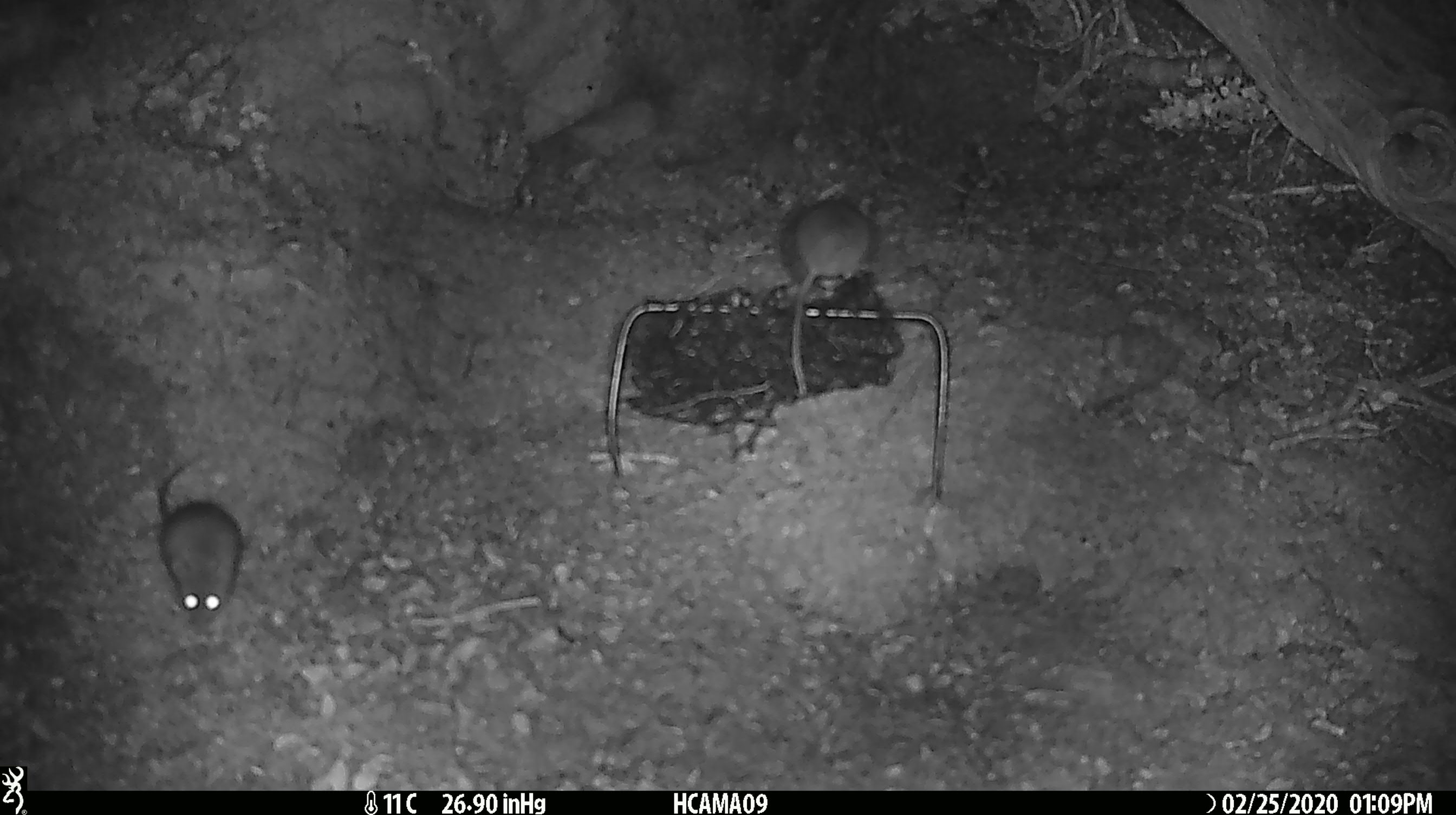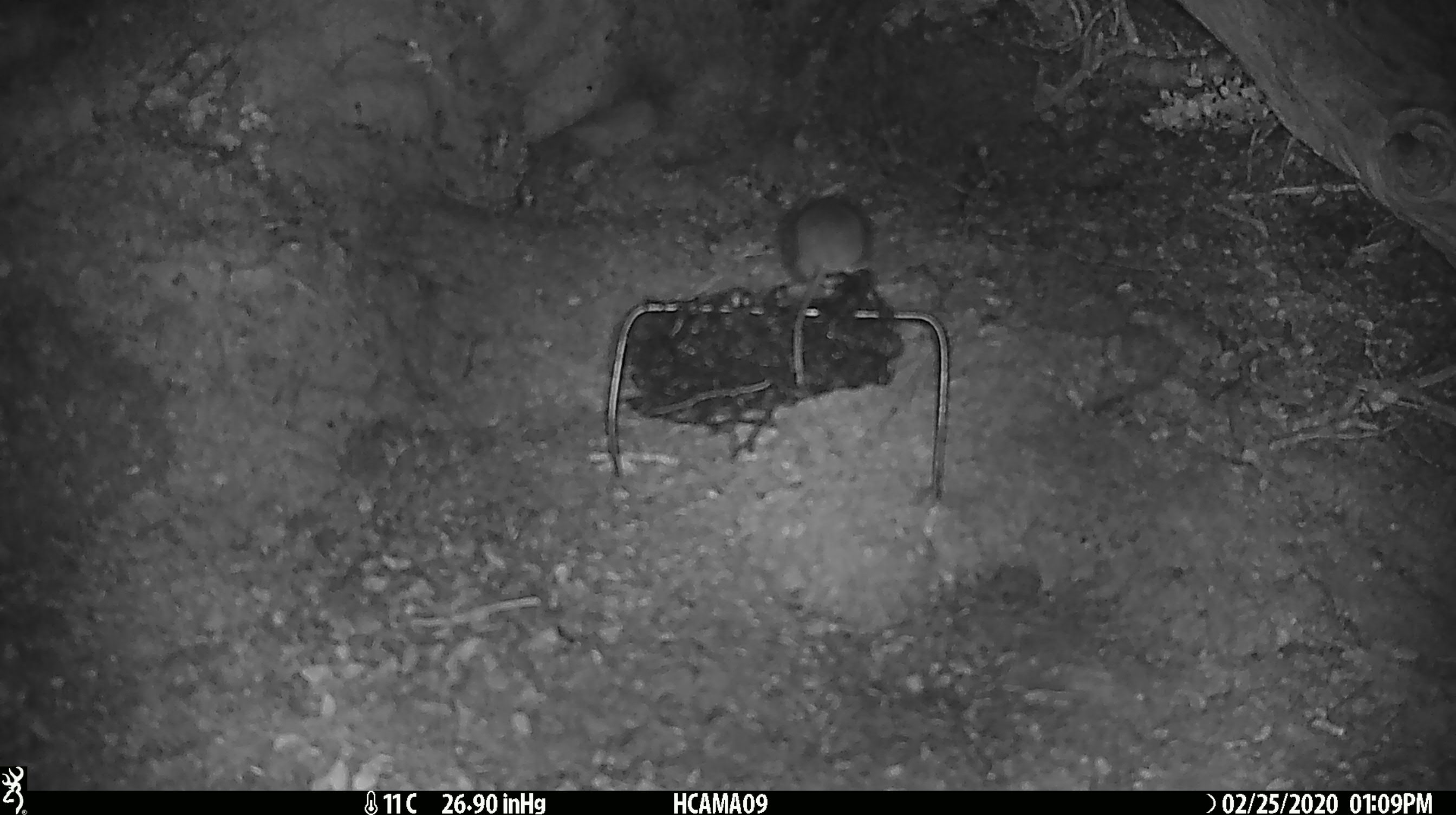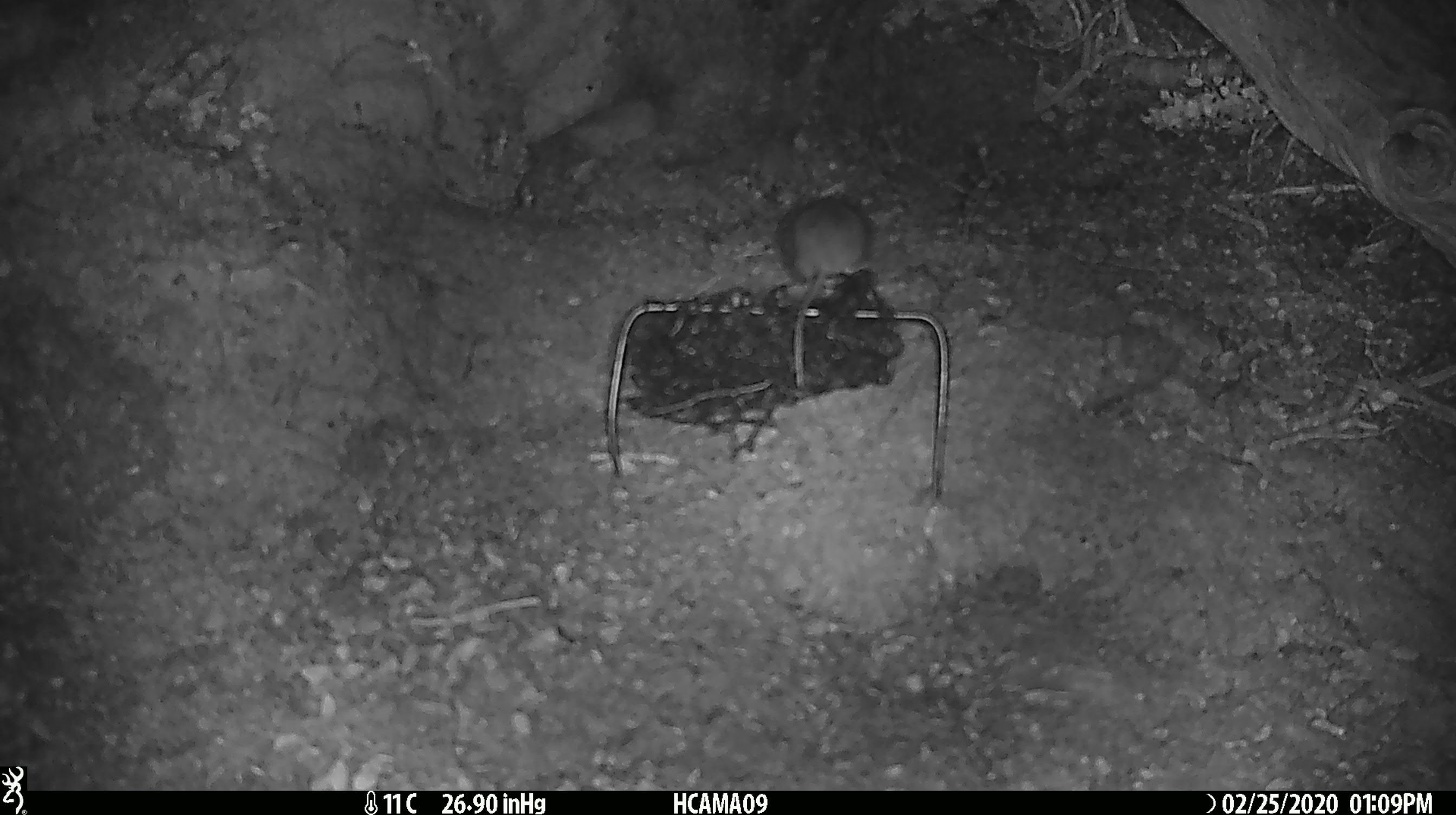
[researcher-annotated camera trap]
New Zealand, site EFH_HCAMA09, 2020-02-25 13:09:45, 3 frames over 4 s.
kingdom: Animalia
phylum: Chordata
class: Mammalia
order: Rodentia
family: Muridae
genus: Mus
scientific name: Mus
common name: mouse